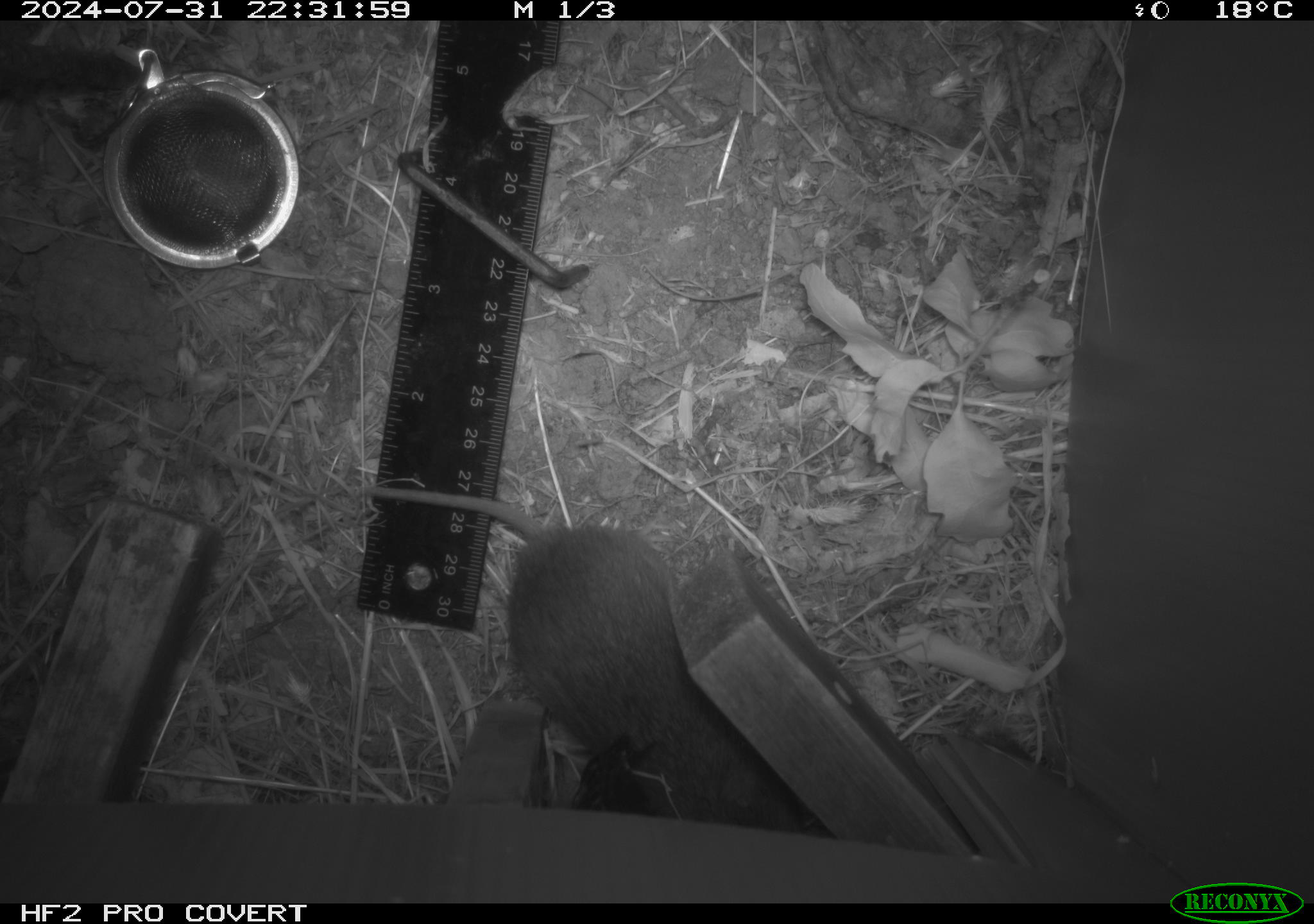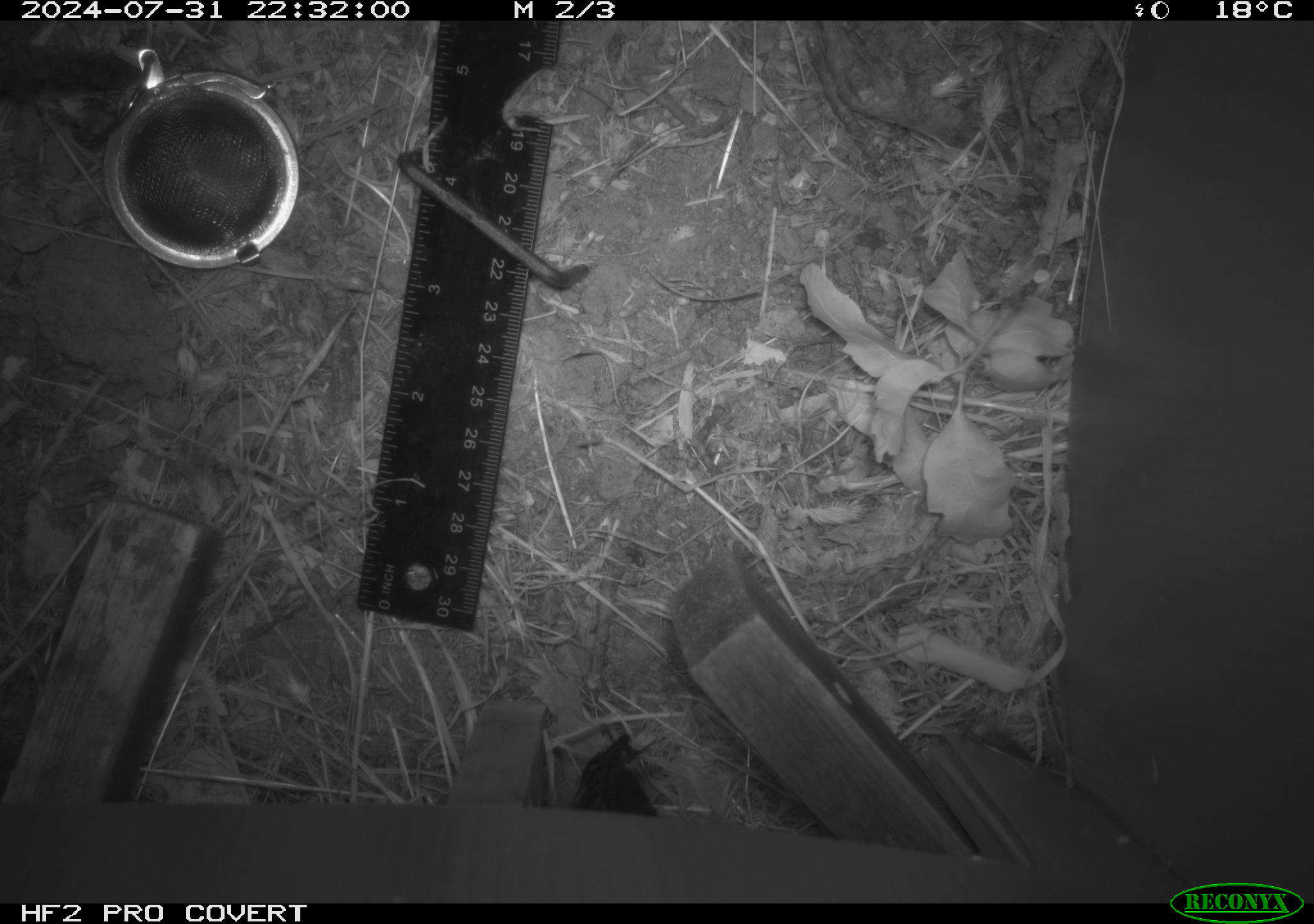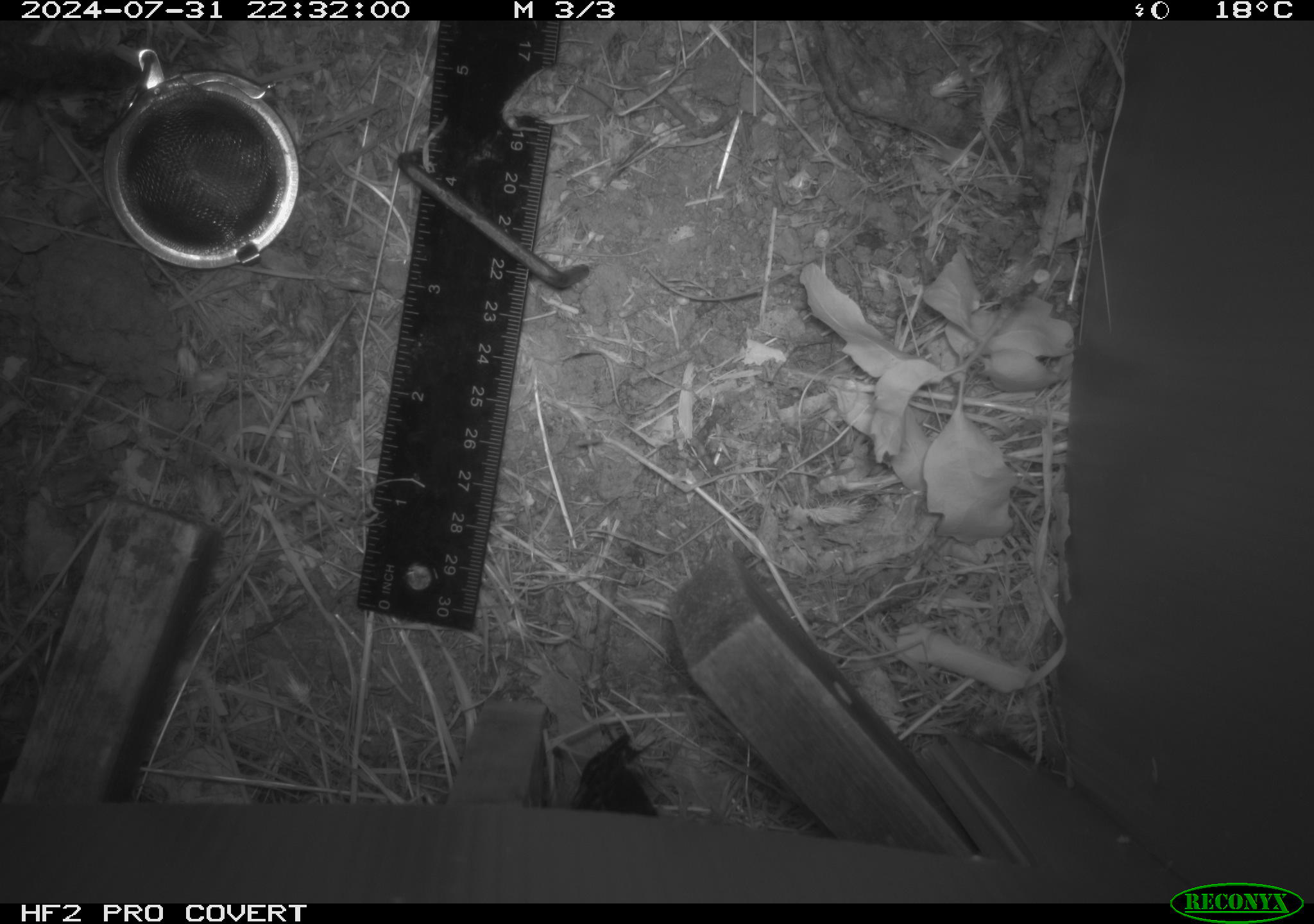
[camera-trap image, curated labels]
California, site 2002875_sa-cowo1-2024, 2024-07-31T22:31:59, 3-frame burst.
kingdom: Animalia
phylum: Chordata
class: Mammalia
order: Rodentia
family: Cricetidae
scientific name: Arvicolinae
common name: voles, lemmings, and muskrats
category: arvicolinae subfamily